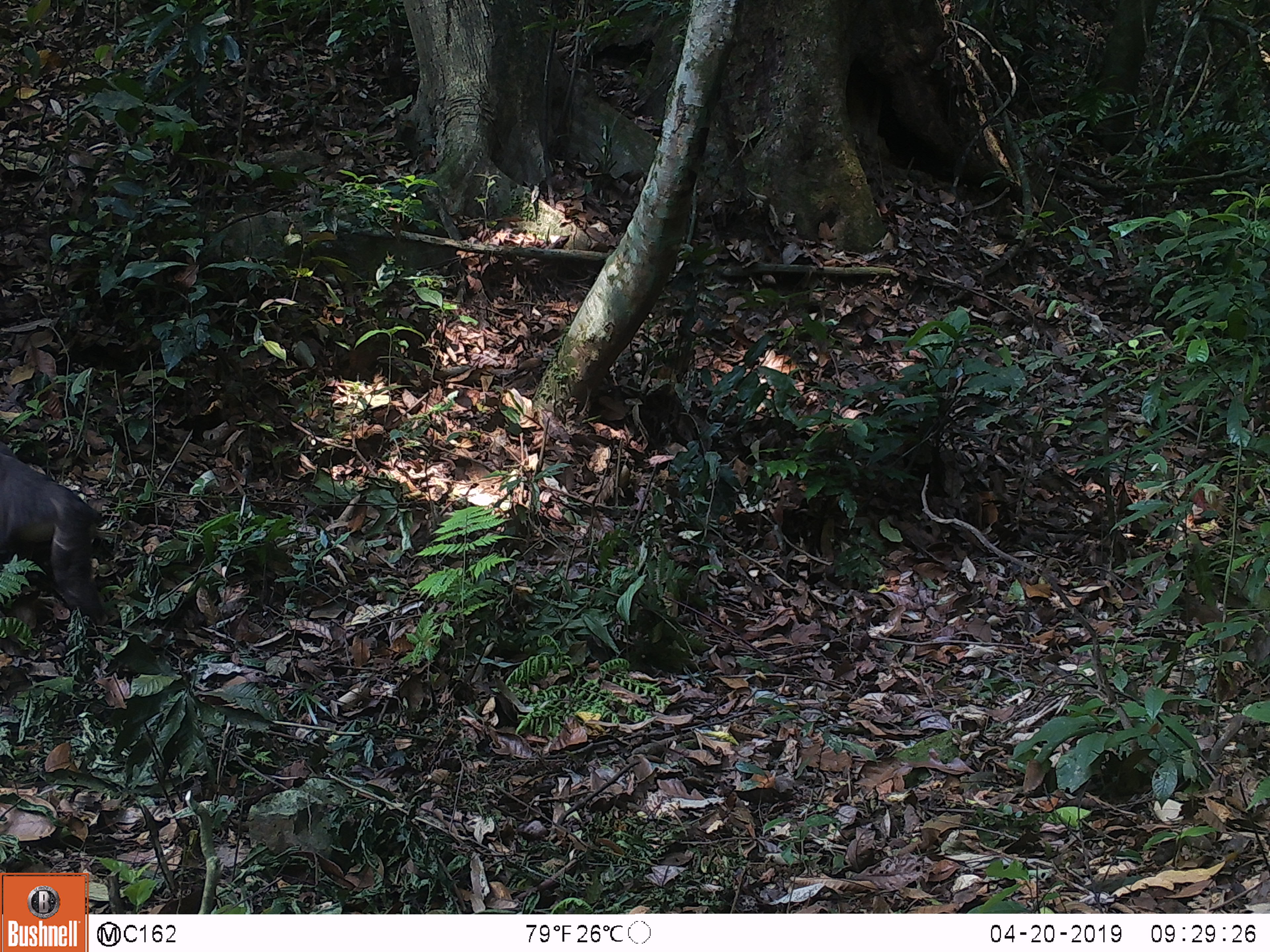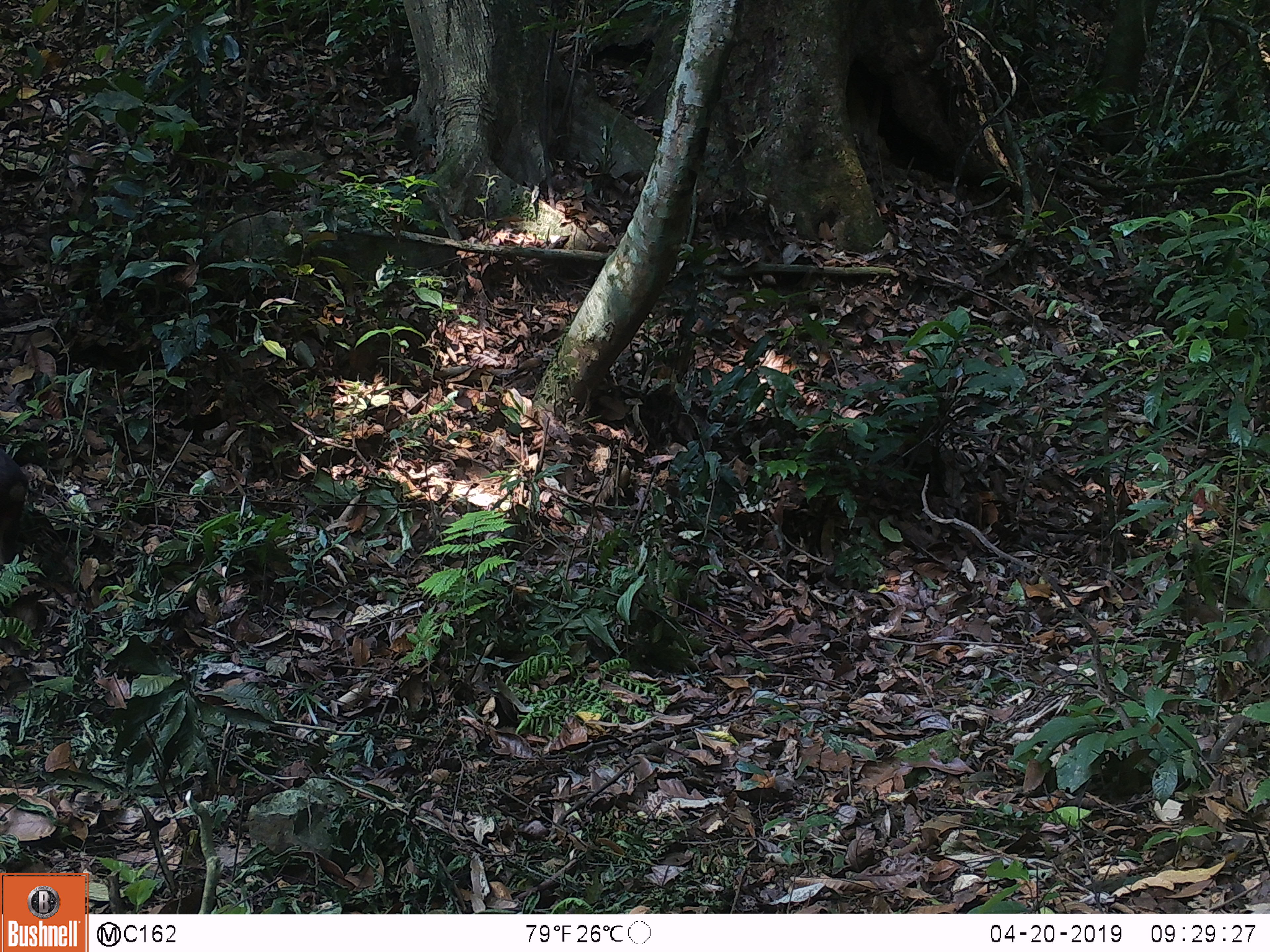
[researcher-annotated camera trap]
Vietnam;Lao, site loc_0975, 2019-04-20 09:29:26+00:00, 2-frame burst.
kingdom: Animalia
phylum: Chordata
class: Mammalia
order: Primates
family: Cercopithecidae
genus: Macaca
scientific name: Macaca arctoides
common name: stump-tailed macaque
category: stump tailed macaque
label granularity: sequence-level